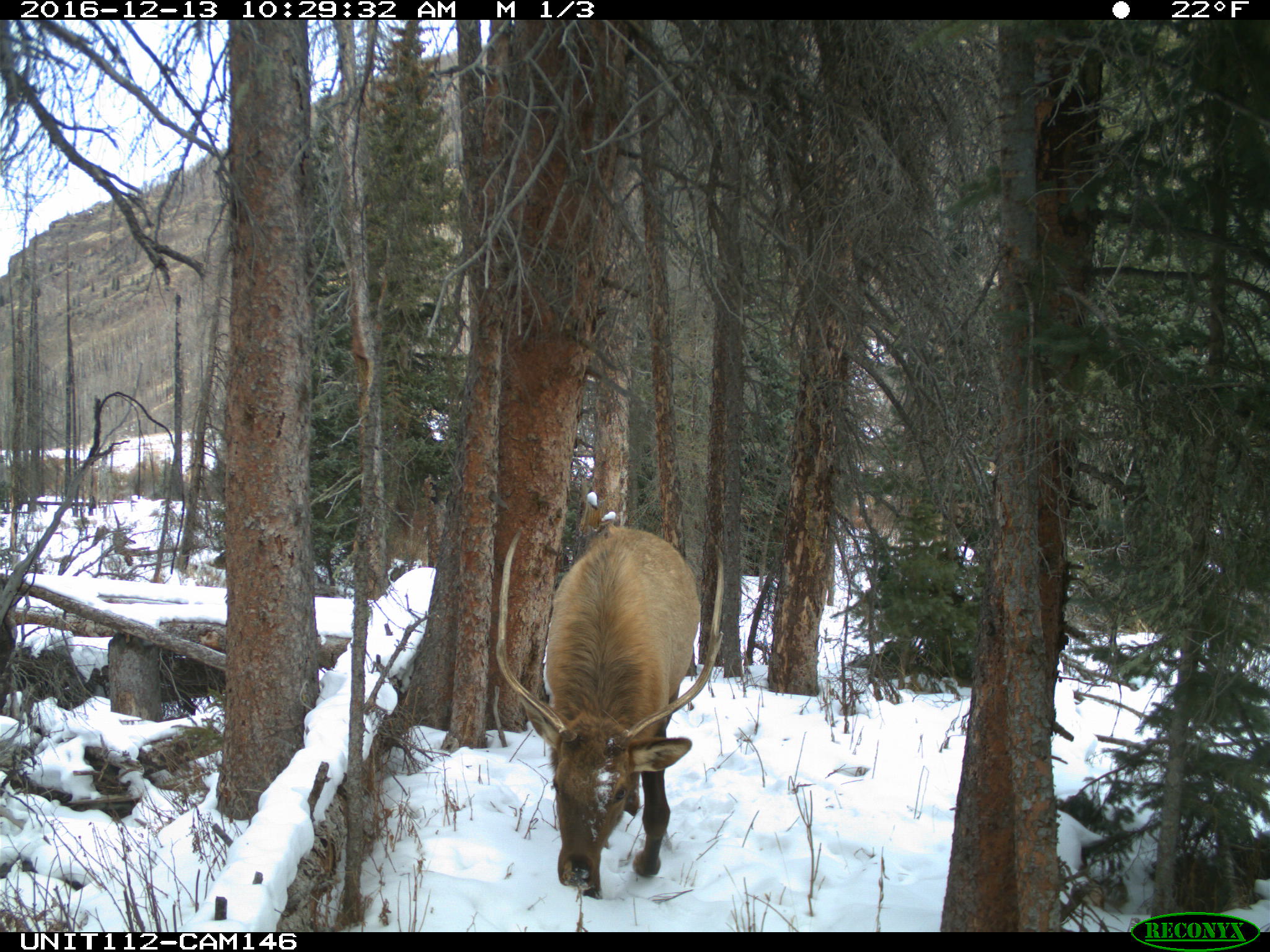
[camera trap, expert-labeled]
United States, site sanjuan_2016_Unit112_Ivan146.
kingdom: Animalia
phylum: Chordata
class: Mammalia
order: Artiodactyla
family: Cervidae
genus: Cervus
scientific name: Cervus elaphus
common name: red deer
Cervus elaphus (red deer).